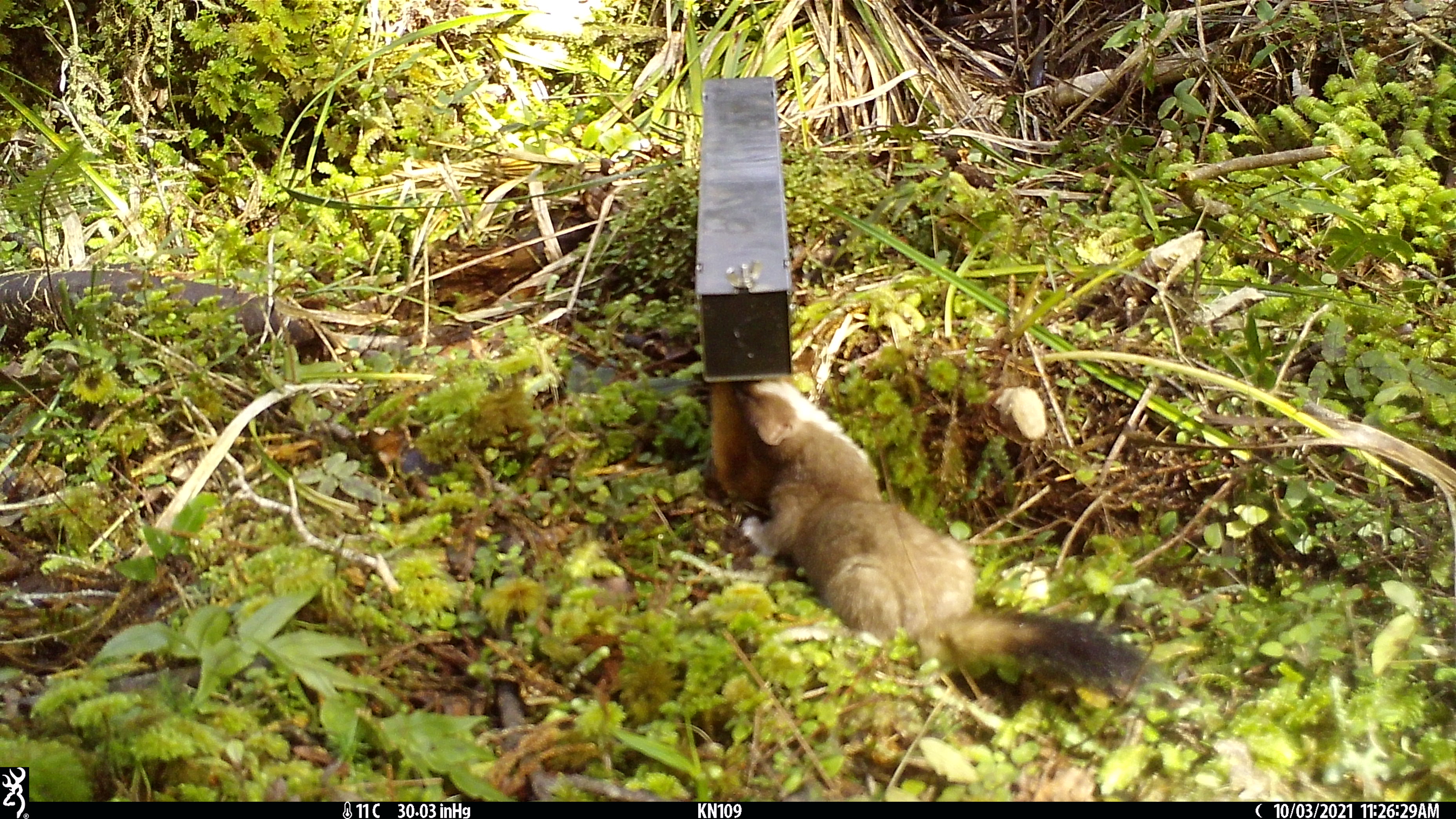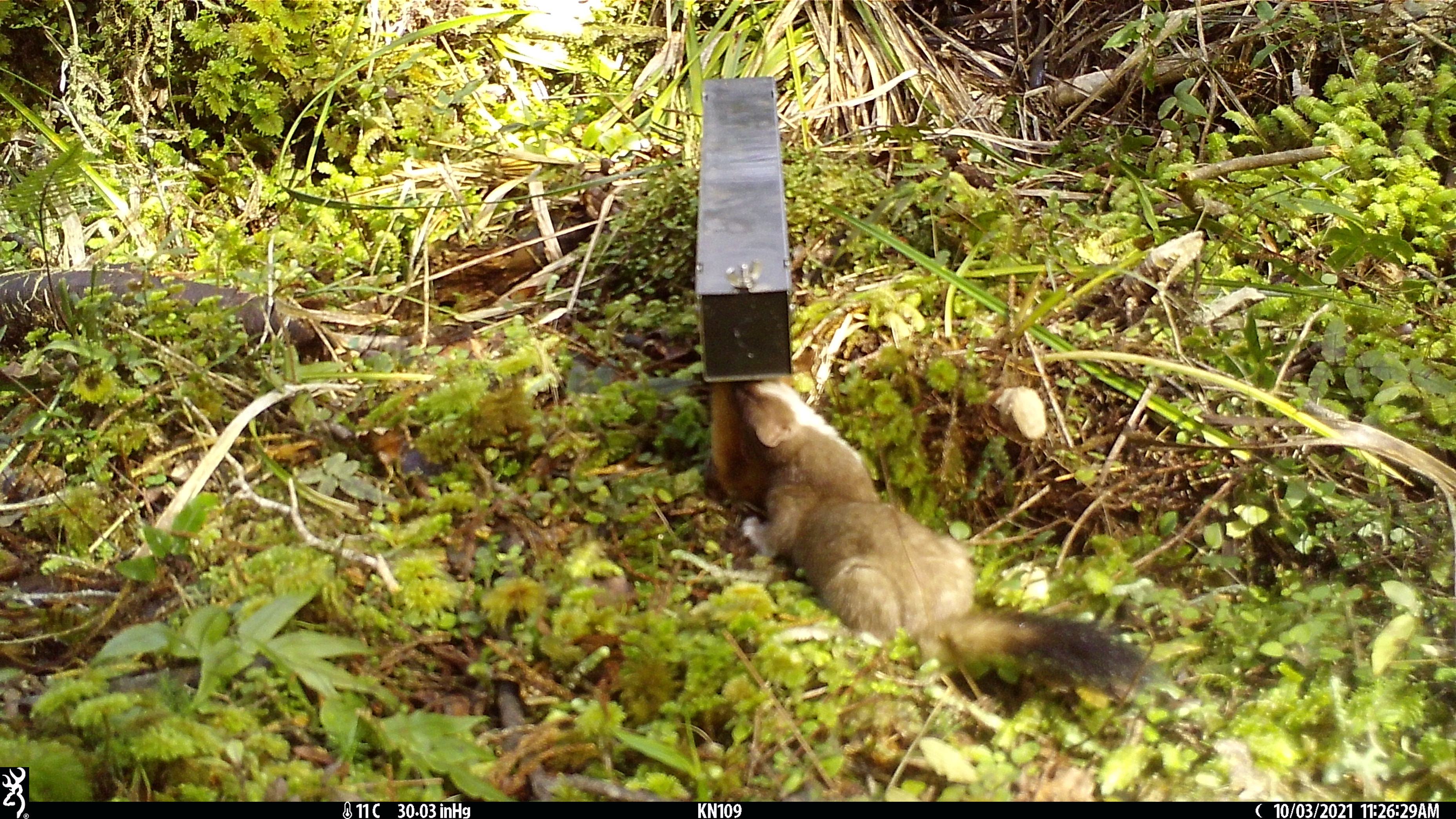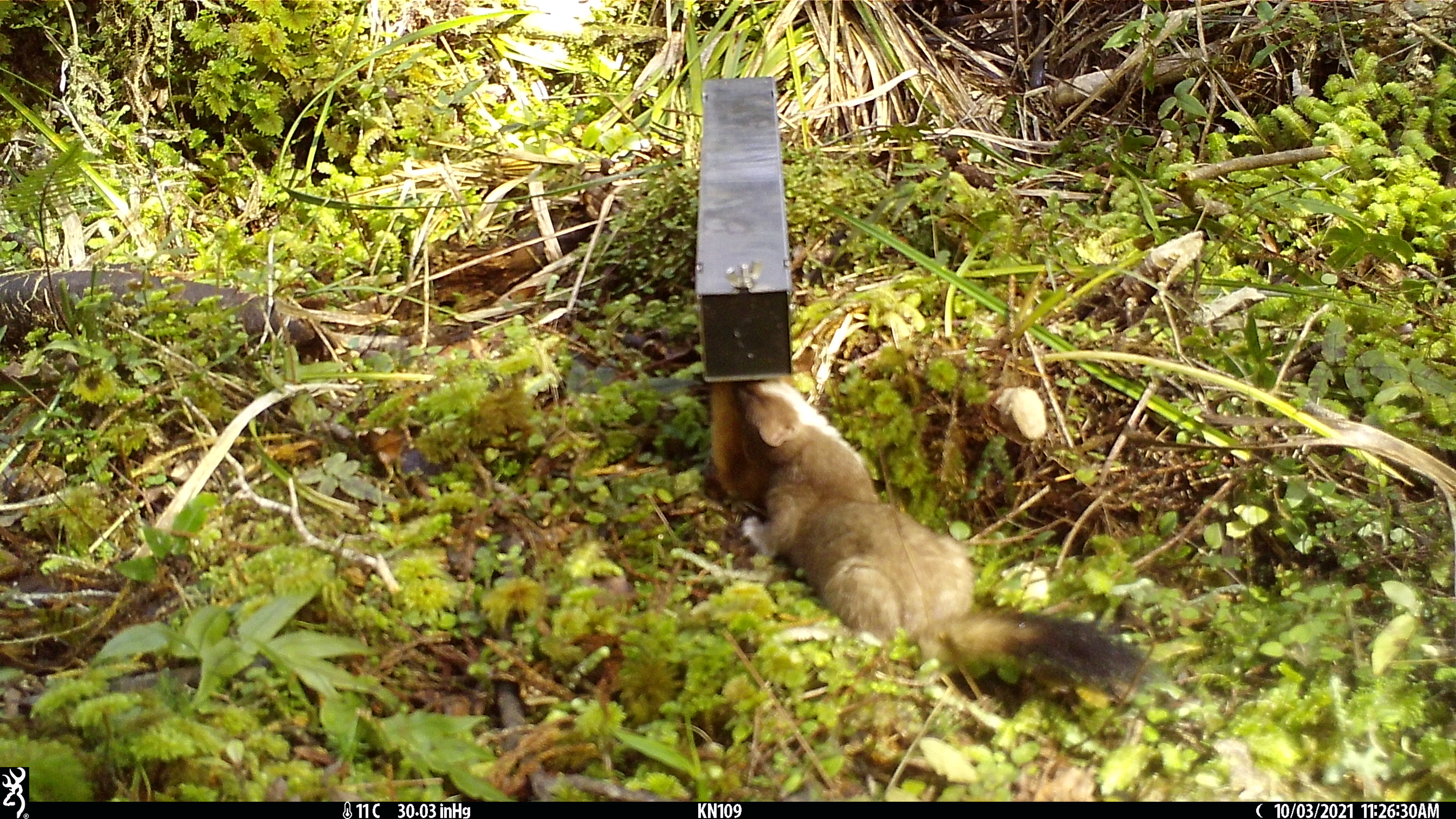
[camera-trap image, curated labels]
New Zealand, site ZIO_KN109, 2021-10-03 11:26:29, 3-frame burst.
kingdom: Animalia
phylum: Chordata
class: Mammalia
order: Carnivora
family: Mustelidae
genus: Mustela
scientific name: Mustela erminea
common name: stoat